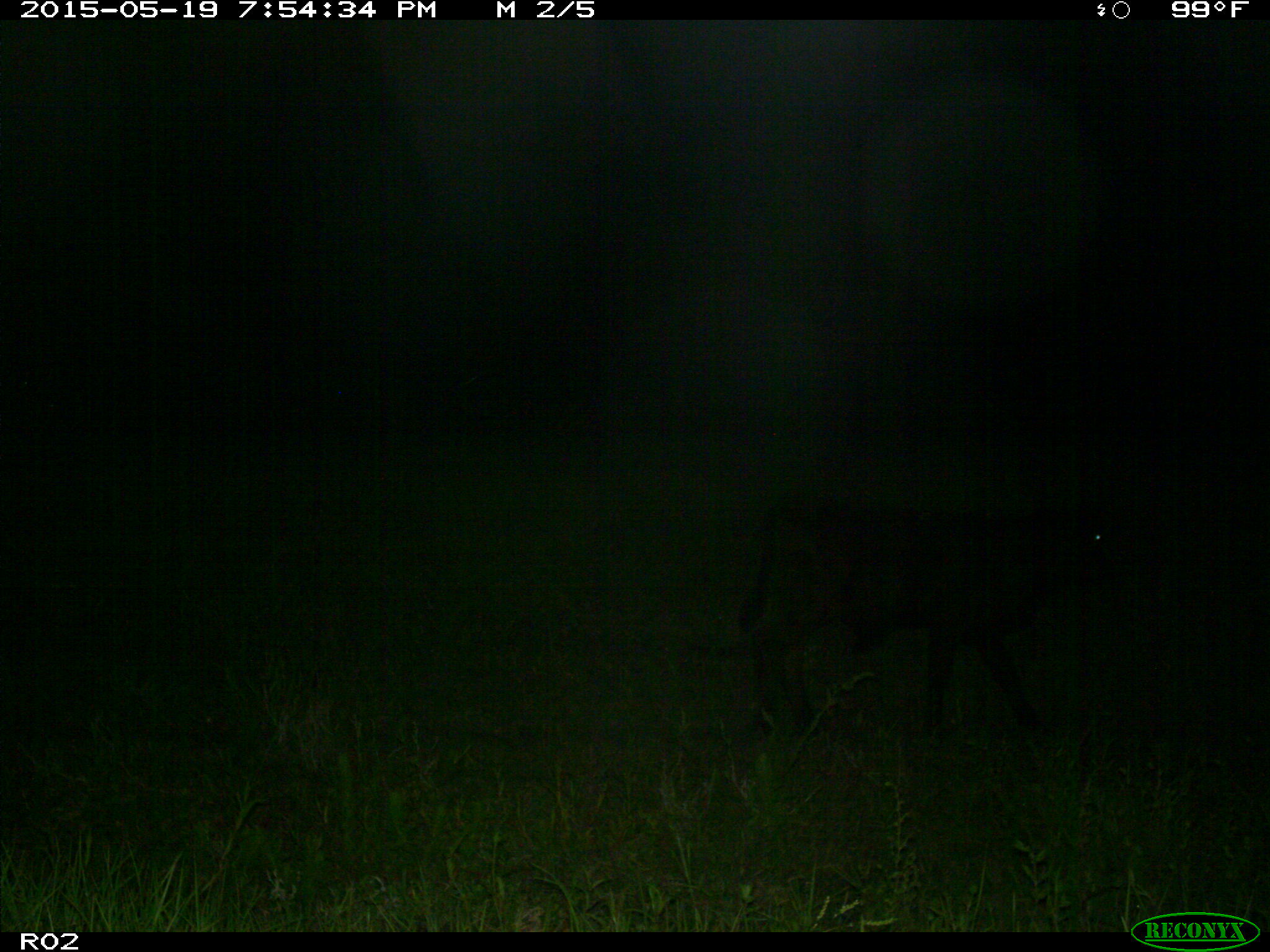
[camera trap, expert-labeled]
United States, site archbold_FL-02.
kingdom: Animalia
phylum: Chordata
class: Mammalia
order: Artiodactyla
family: Bovidae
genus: Bos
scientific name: Bos taurus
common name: domestic cow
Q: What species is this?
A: Bos taurus (domestic cow).